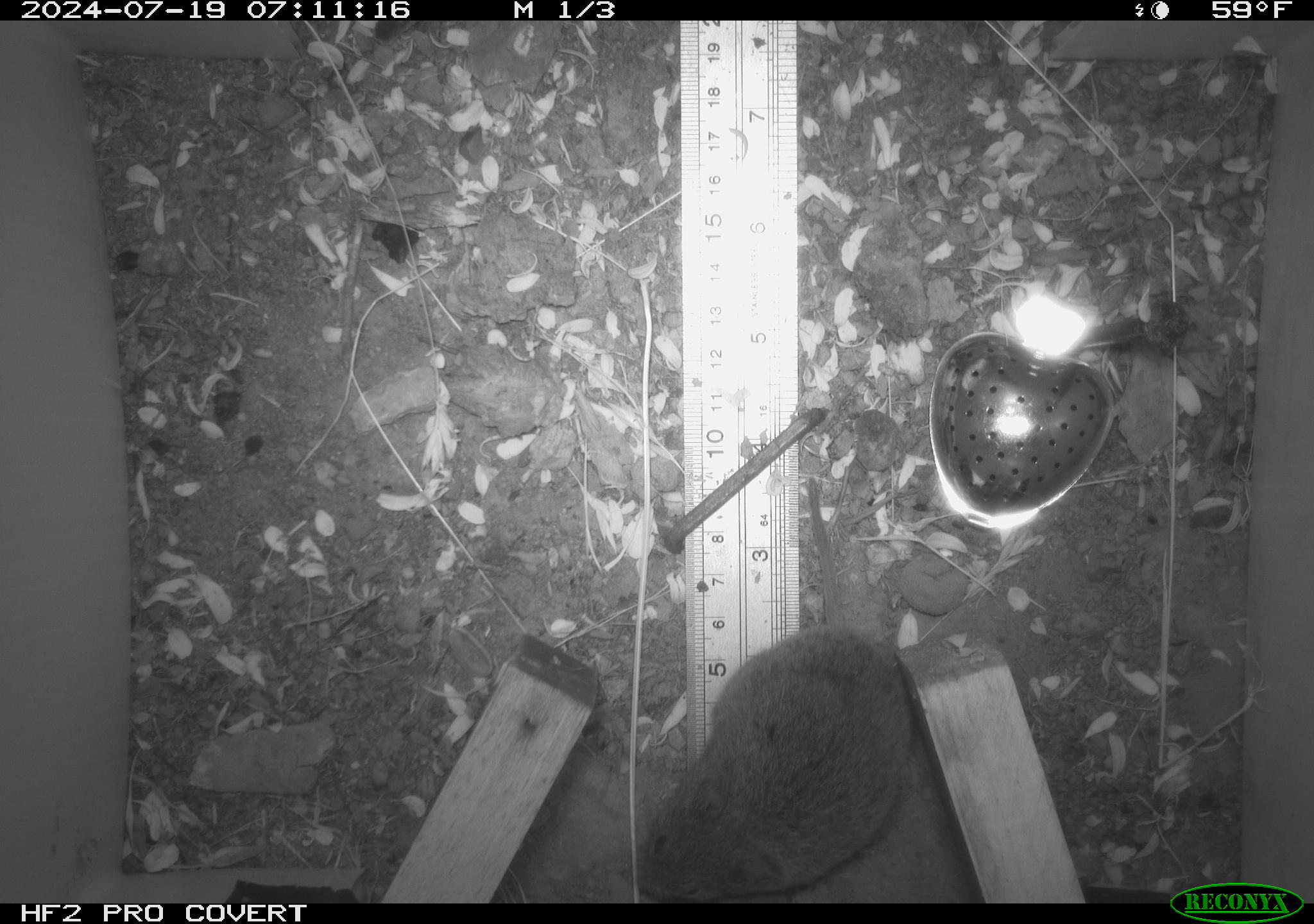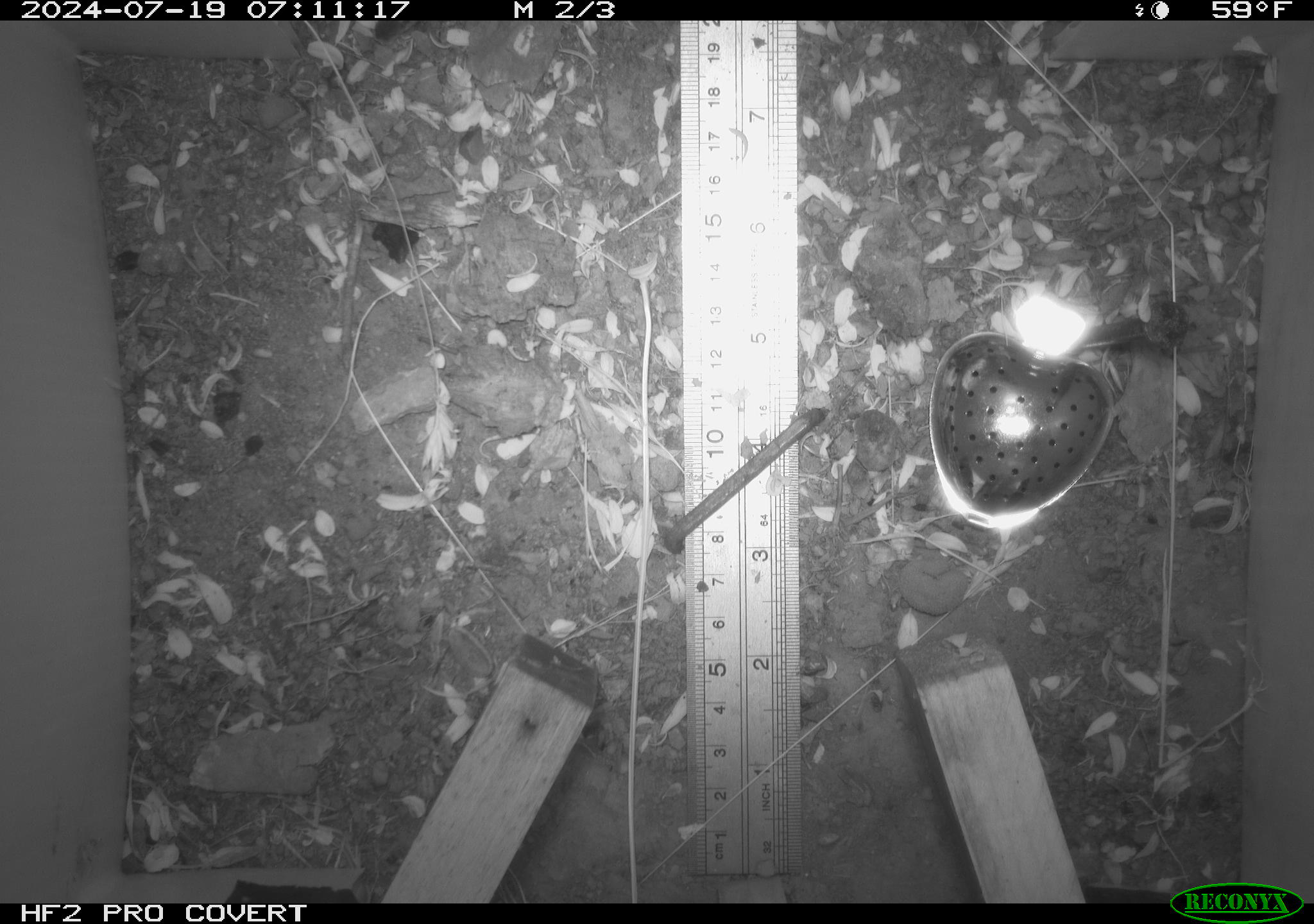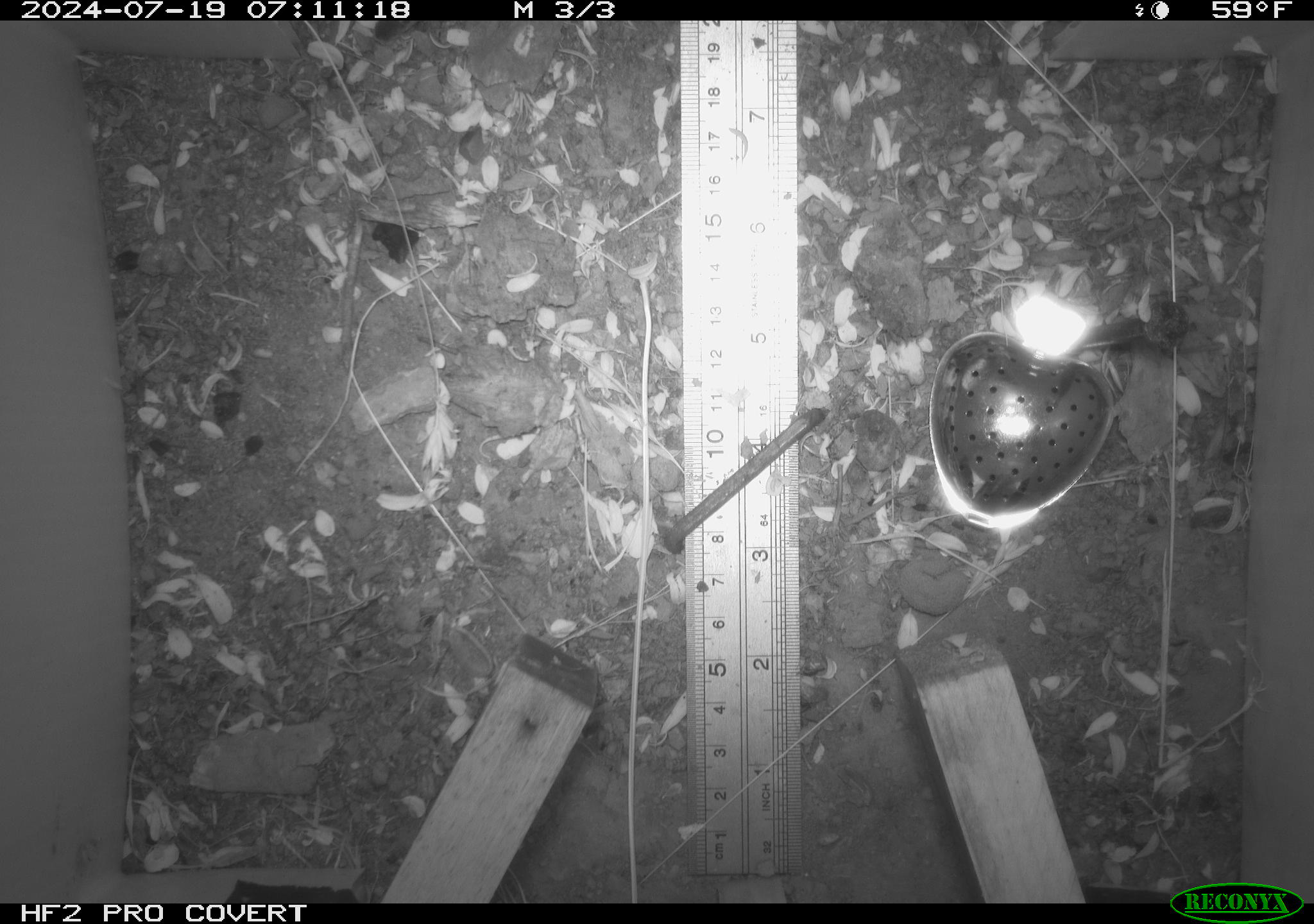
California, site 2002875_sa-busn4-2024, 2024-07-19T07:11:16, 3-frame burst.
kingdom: Animalia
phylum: Chordata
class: Mammalia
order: Rodentia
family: Cricetidae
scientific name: Arvicolinae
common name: voles, lemmings, and muskrats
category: arvicolinae subfamily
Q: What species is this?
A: Arvicolinae subfamily (voles, lemmings, and muskrats) (Arvicolinae).